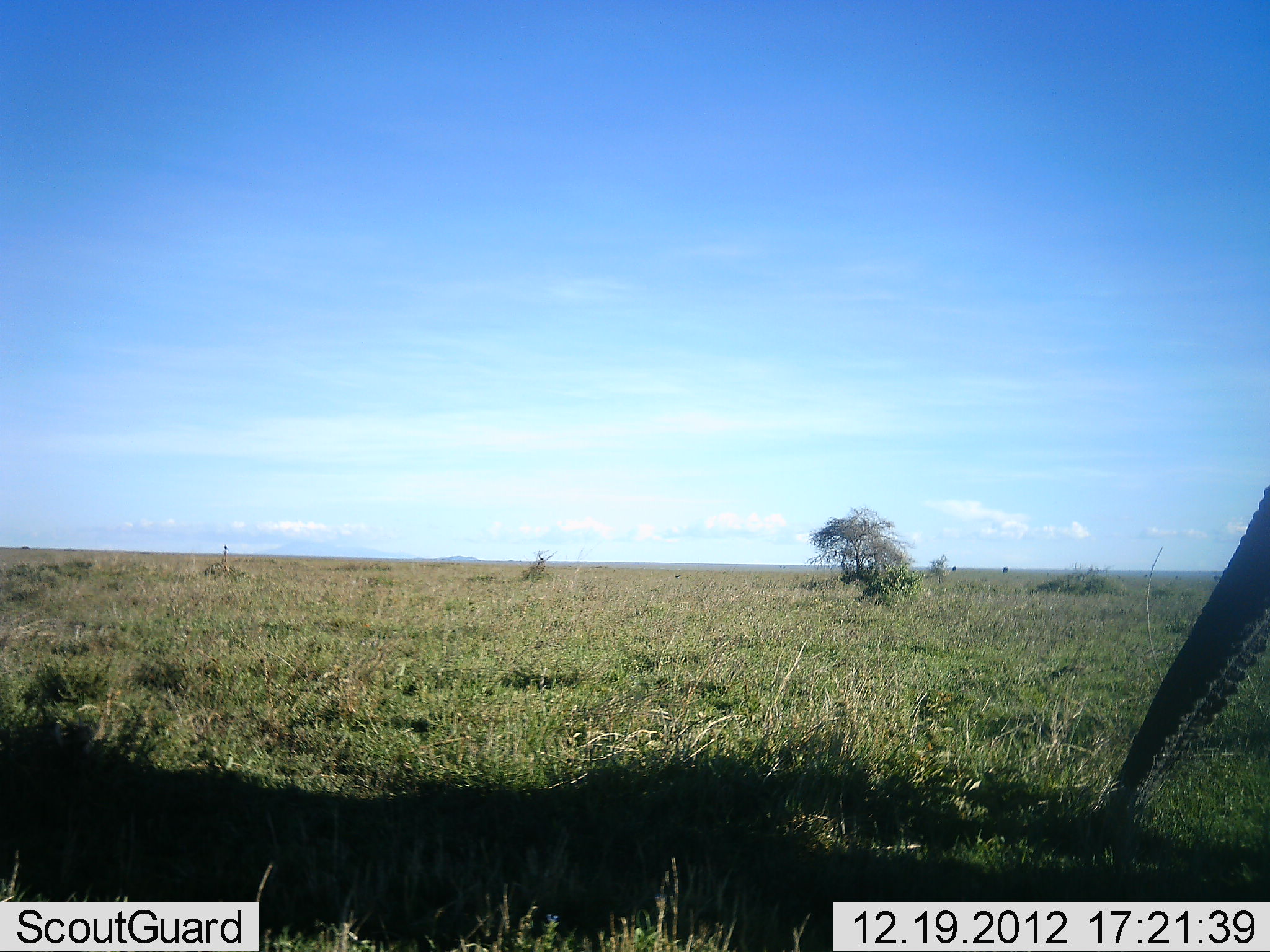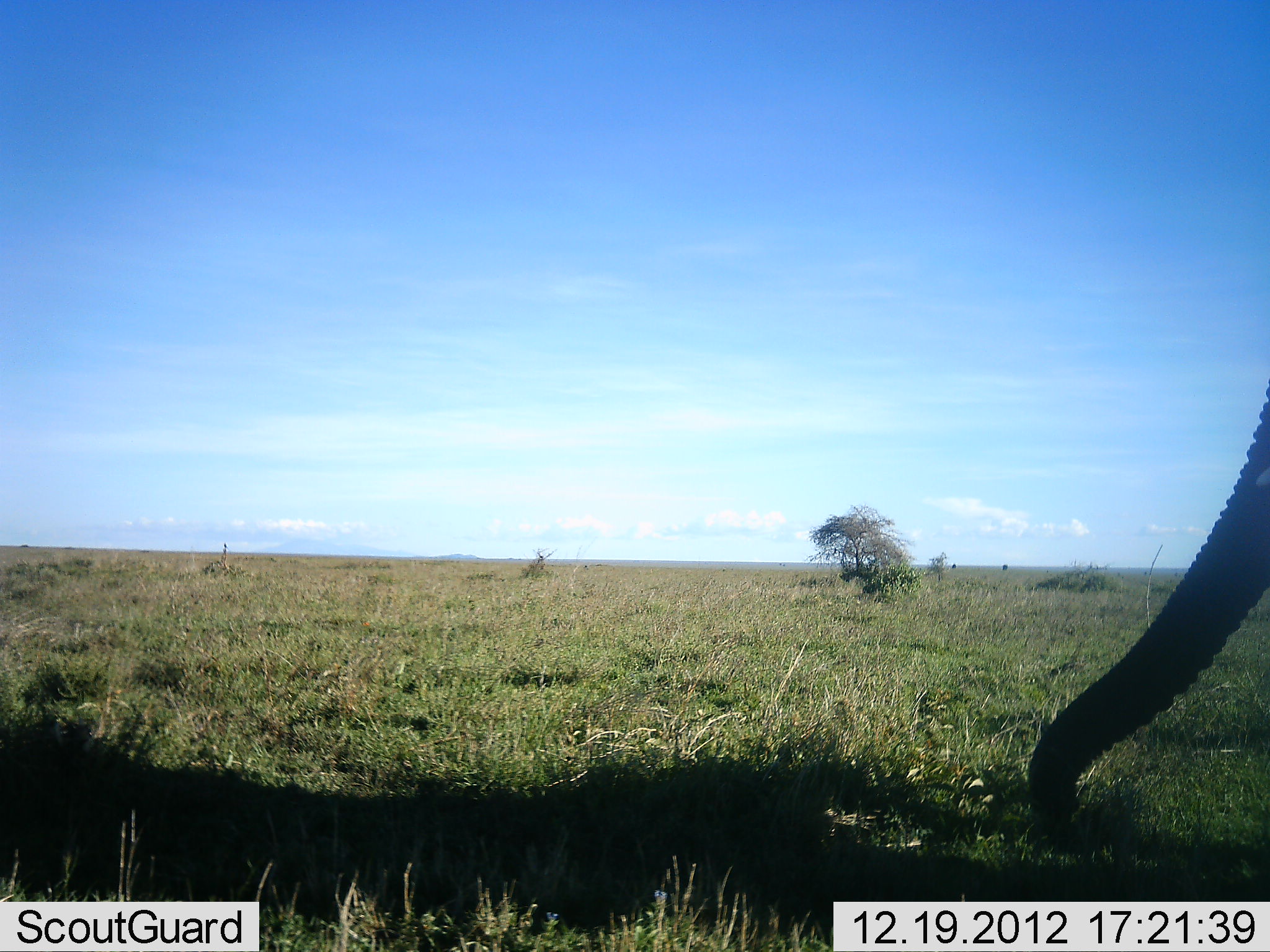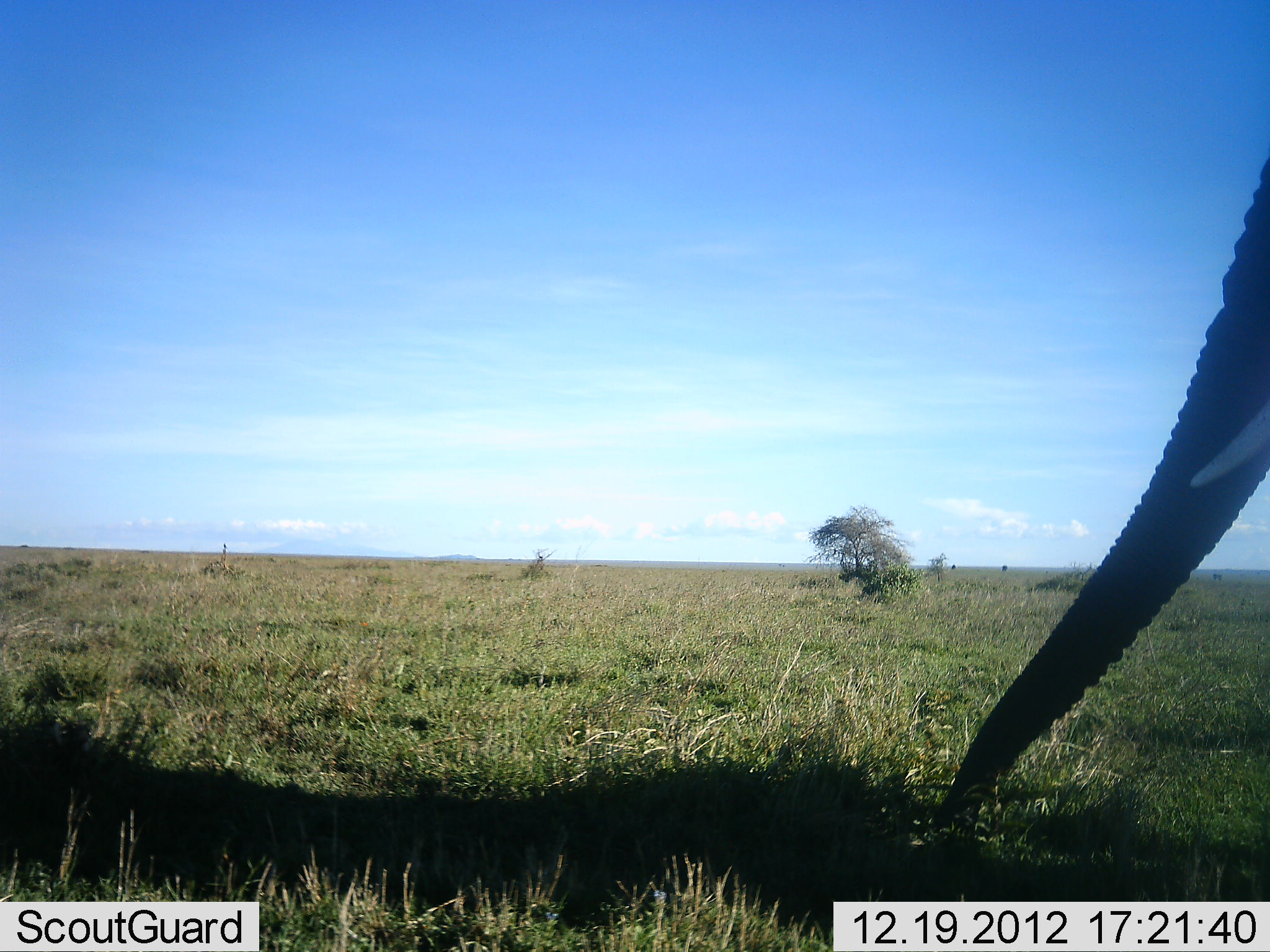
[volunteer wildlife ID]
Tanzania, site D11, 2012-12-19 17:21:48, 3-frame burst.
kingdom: Animalia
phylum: Chordata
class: Mammalia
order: Proboscidea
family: Elephantidae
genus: Loxodonta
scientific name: Loxodonta africana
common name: african bush elephant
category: elephant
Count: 1.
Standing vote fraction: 29%.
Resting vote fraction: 0%.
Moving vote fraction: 26%.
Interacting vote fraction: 6%.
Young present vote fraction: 0%.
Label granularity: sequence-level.